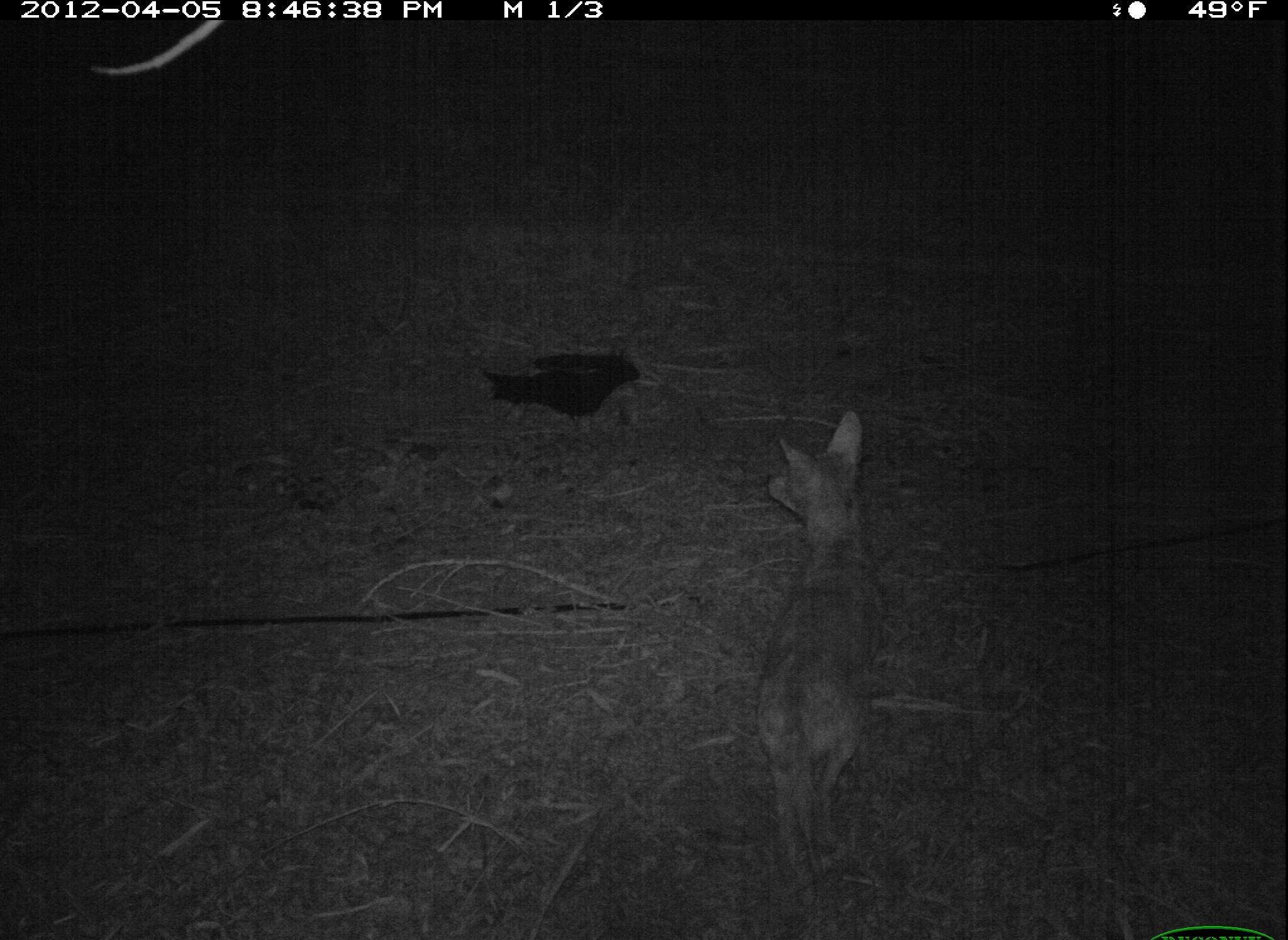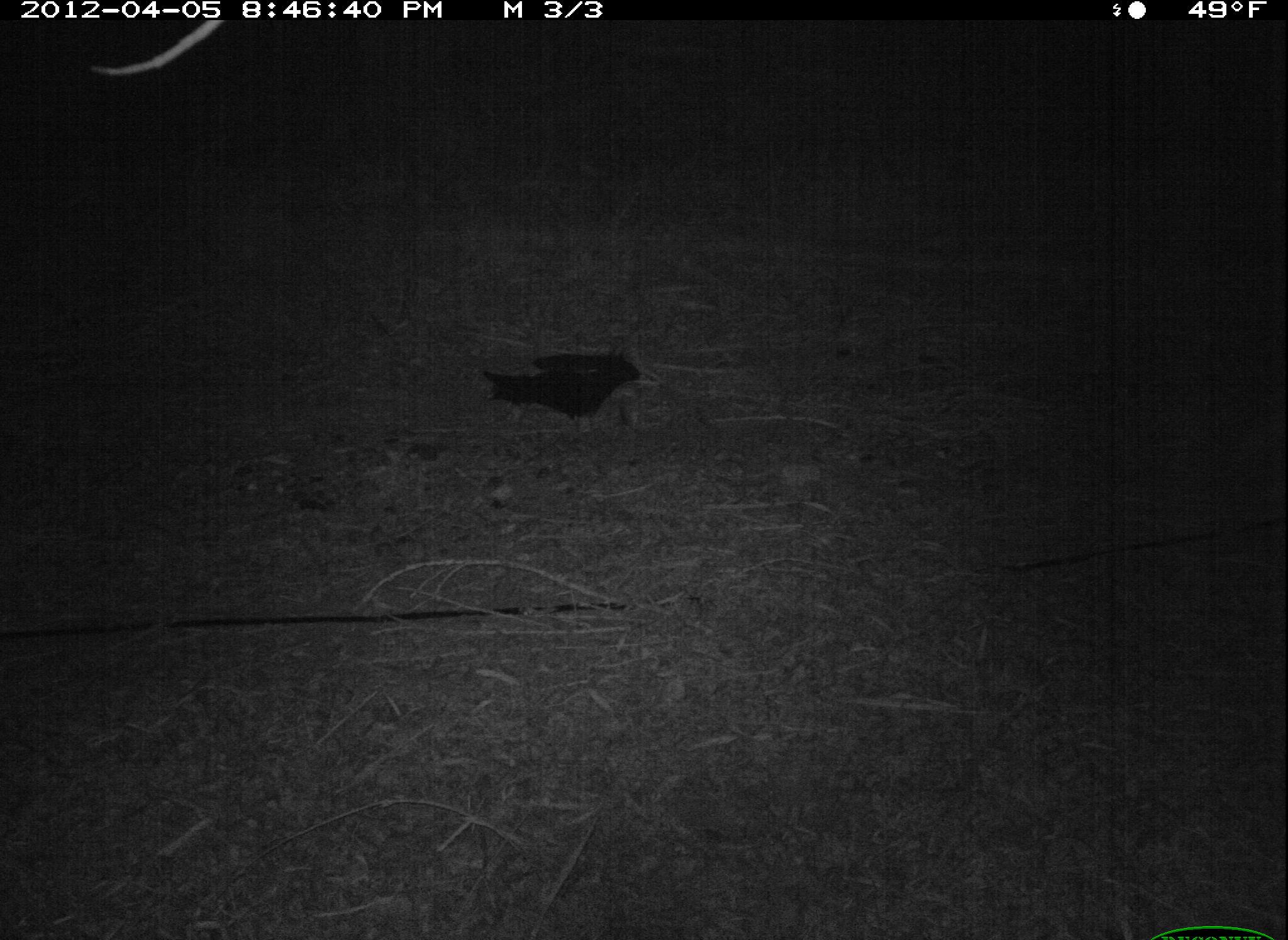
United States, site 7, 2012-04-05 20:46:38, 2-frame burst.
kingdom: Animalia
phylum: Chordata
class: Mammalia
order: Carnivora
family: Canidae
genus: Canis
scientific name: Canis latrans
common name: coyote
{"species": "coyote (Canis latrans)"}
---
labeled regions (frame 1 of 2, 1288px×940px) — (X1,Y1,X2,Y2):
coyote: (750,404,884,899)